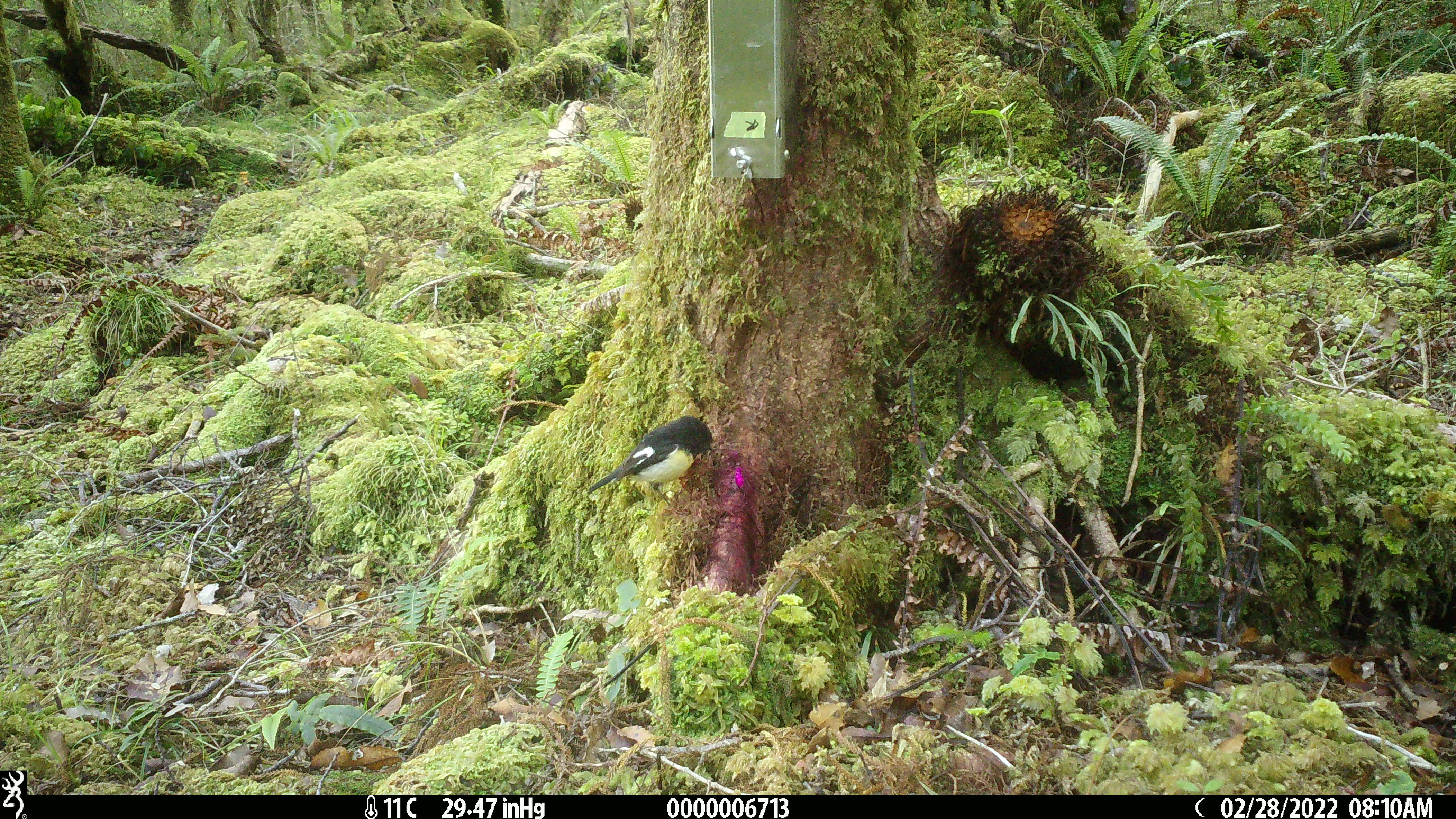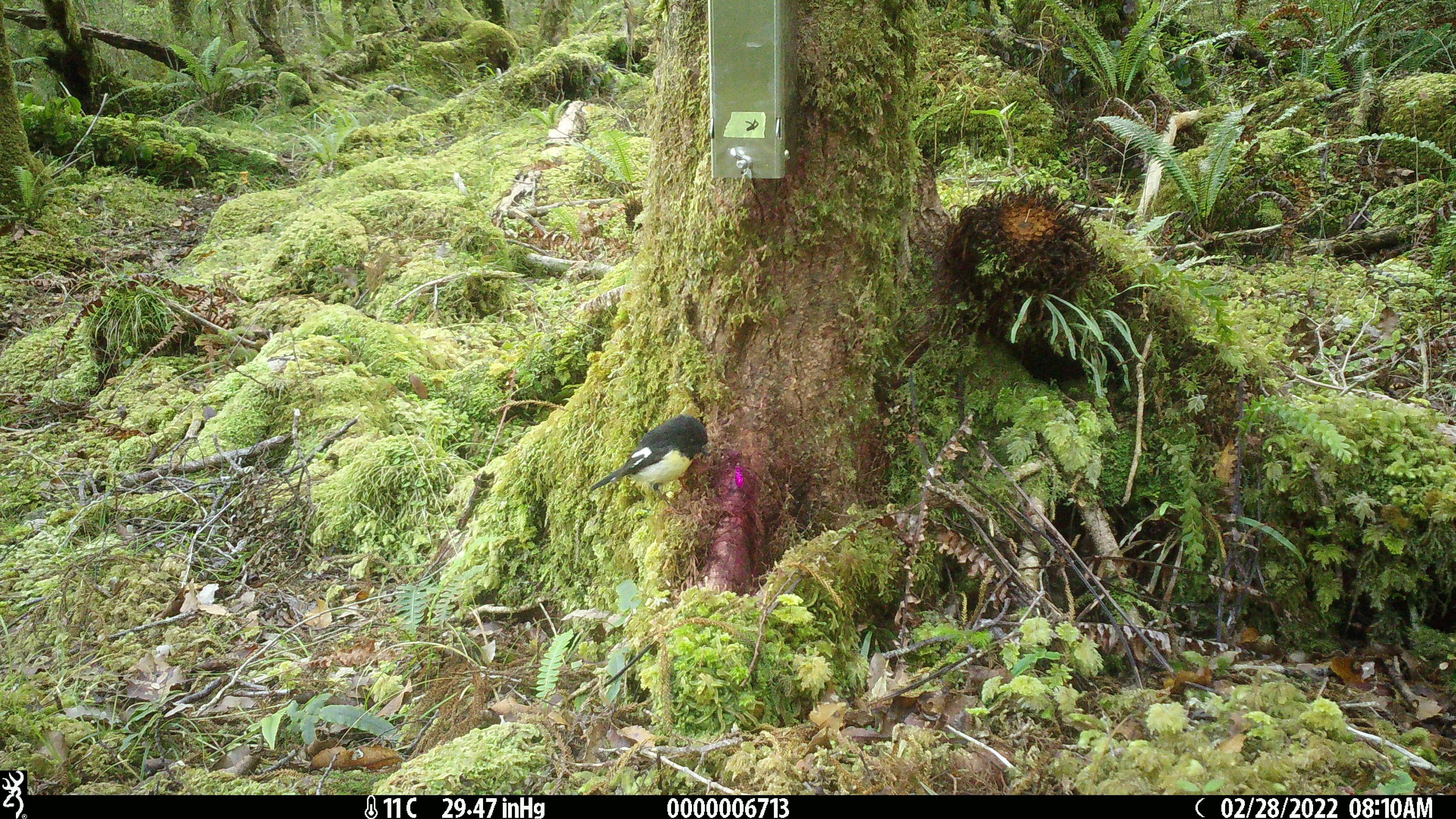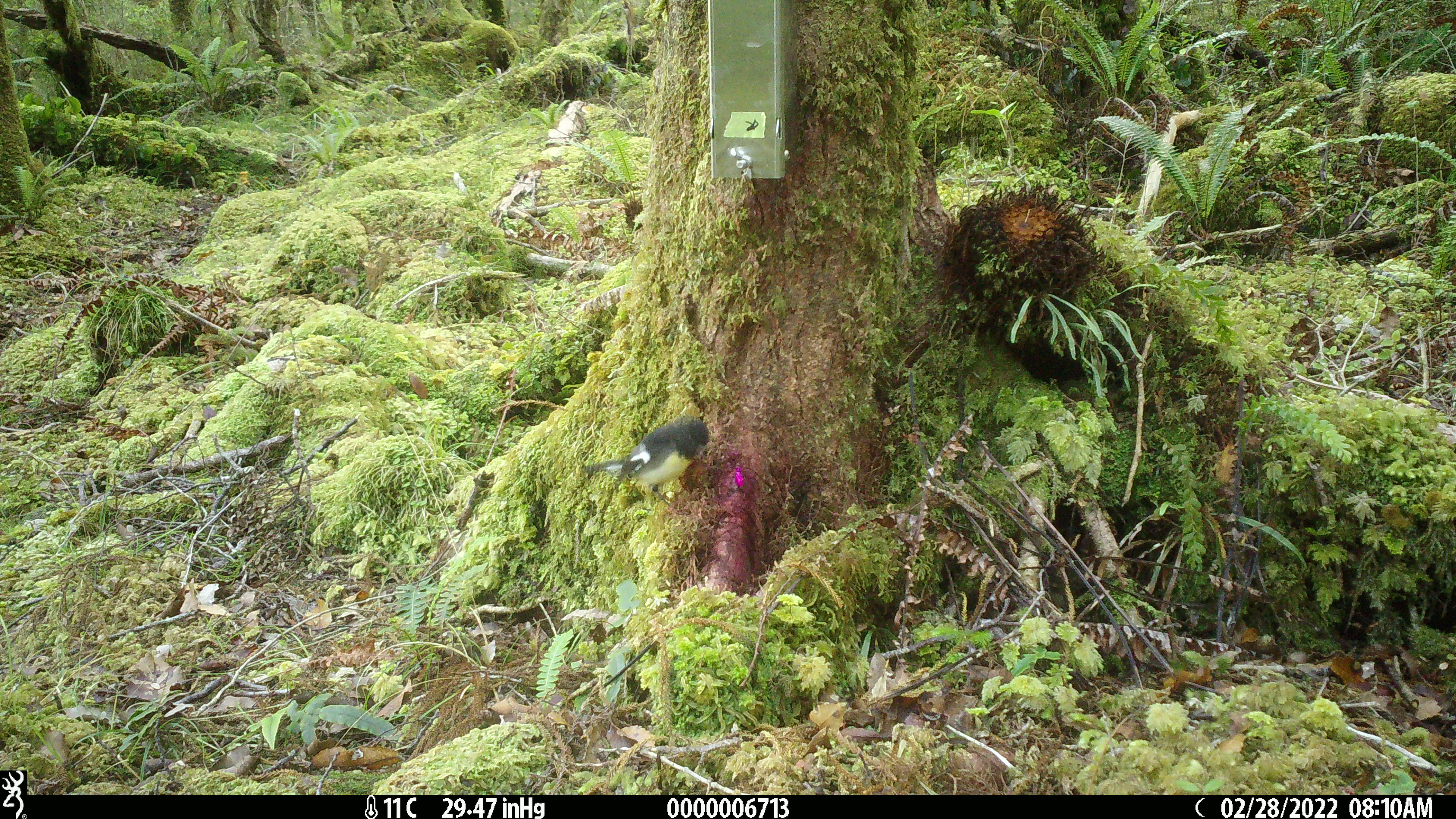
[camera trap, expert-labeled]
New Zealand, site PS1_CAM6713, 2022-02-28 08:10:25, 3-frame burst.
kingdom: Animalia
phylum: Chordata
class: Aves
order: Passeriformes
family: Petroicidae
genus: Petroica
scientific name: Petroica macrocephala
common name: tomtit